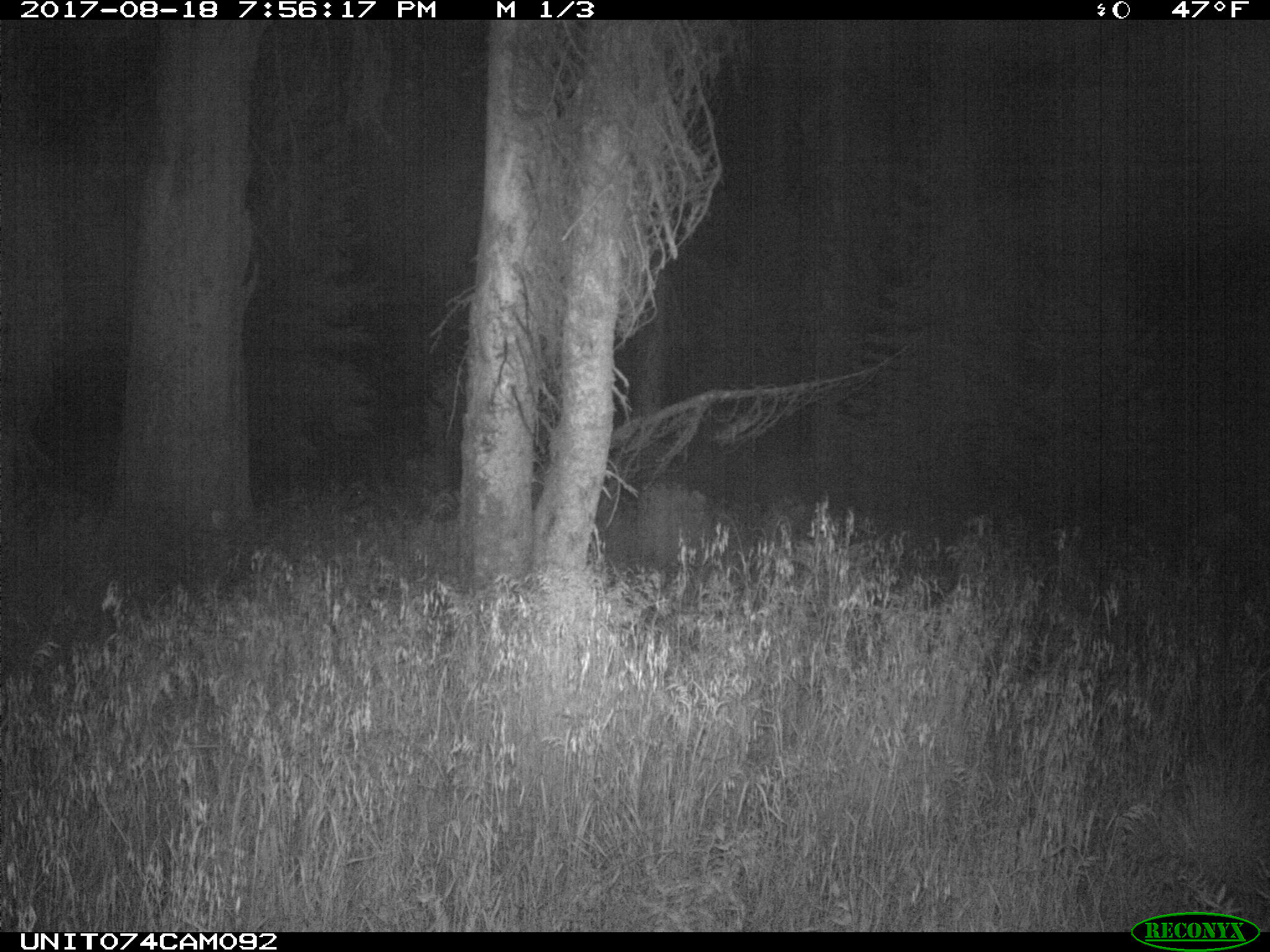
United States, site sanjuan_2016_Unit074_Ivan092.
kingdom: Animalia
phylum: Chordata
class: Mammalia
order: Artiodactyla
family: Cervidae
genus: Odocoileus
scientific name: Odocoileus hemionus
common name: mule deer